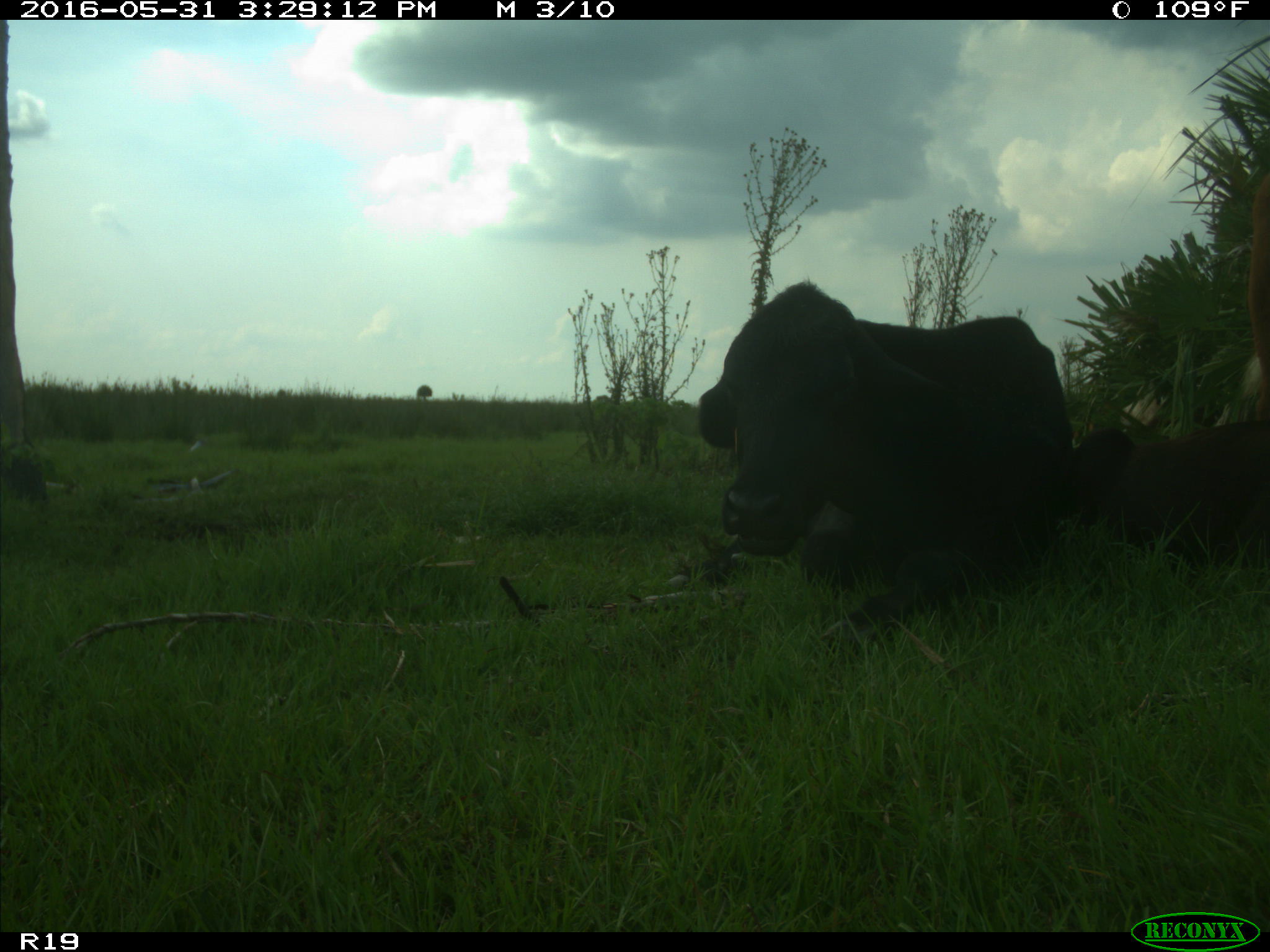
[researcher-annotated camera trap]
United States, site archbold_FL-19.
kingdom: Animalia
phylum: Chordata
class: Mammalia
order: Artiodactyla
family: Bovidae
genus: Bos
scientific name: Bos taurus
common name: domestic cow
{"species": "Bos taurus (domestic cow)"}